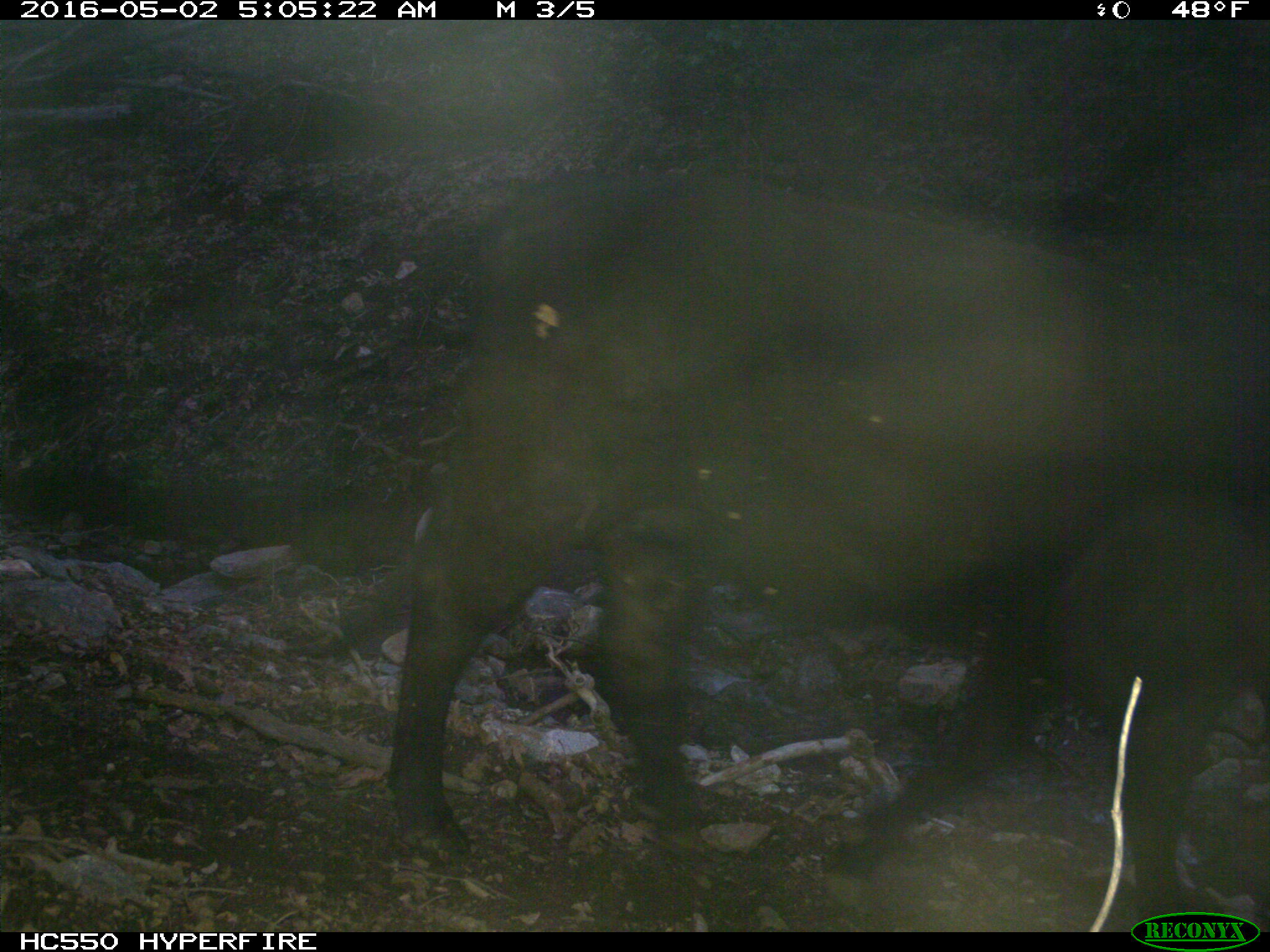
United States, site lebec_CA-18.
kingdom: Animalia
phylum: Chordata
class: Mammalia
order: Artiodactyla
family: Bovidae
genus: Bos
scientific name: Bos taurus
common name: domestic cow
Bos taurus (domestic cow).